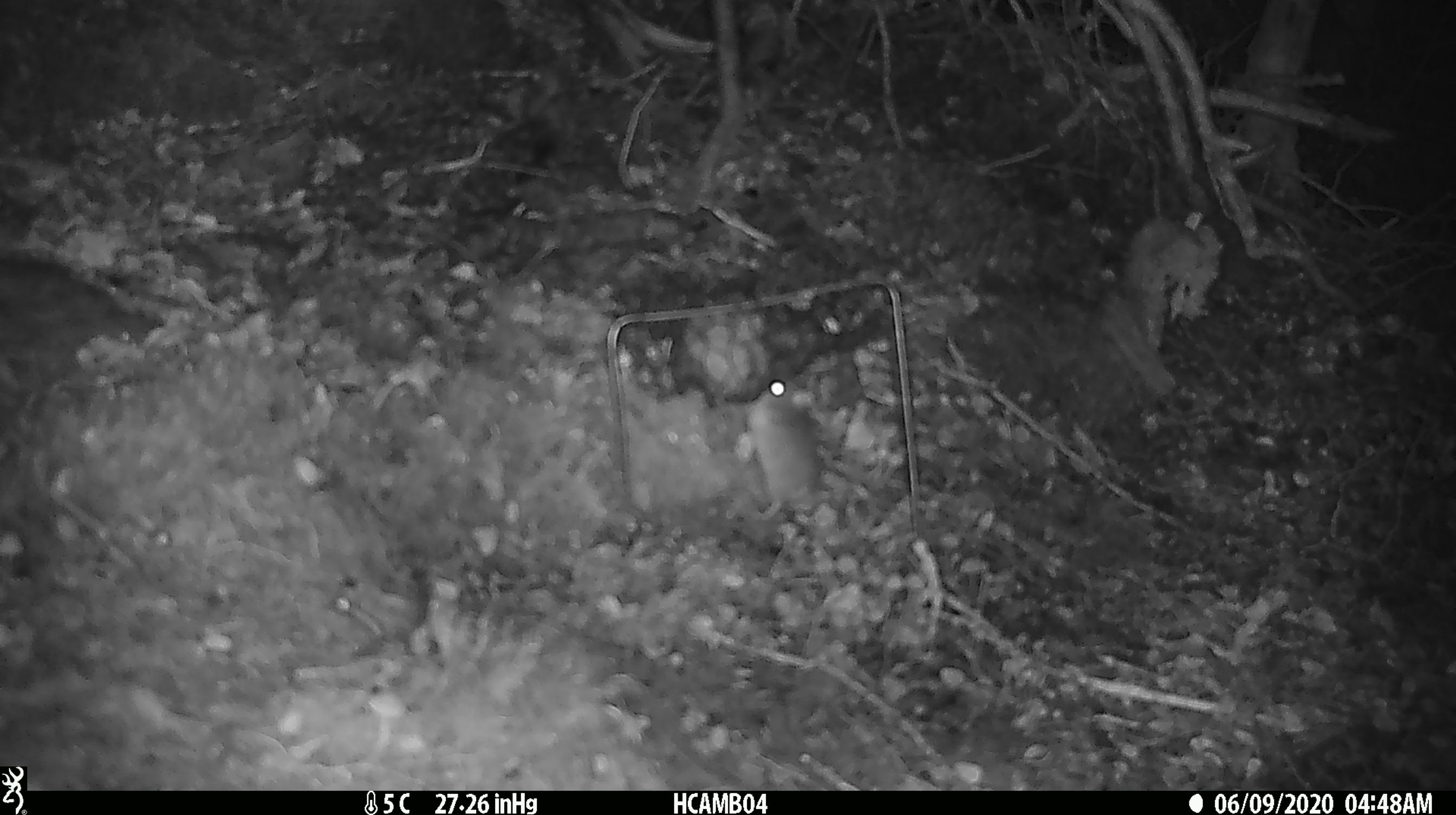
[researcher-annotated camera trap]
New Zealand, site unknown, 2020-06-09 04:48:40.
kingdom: Animalia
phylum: Chordata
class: Mammalia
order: Rodentia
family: Muridae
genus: Mus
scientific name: Mus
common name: mouse